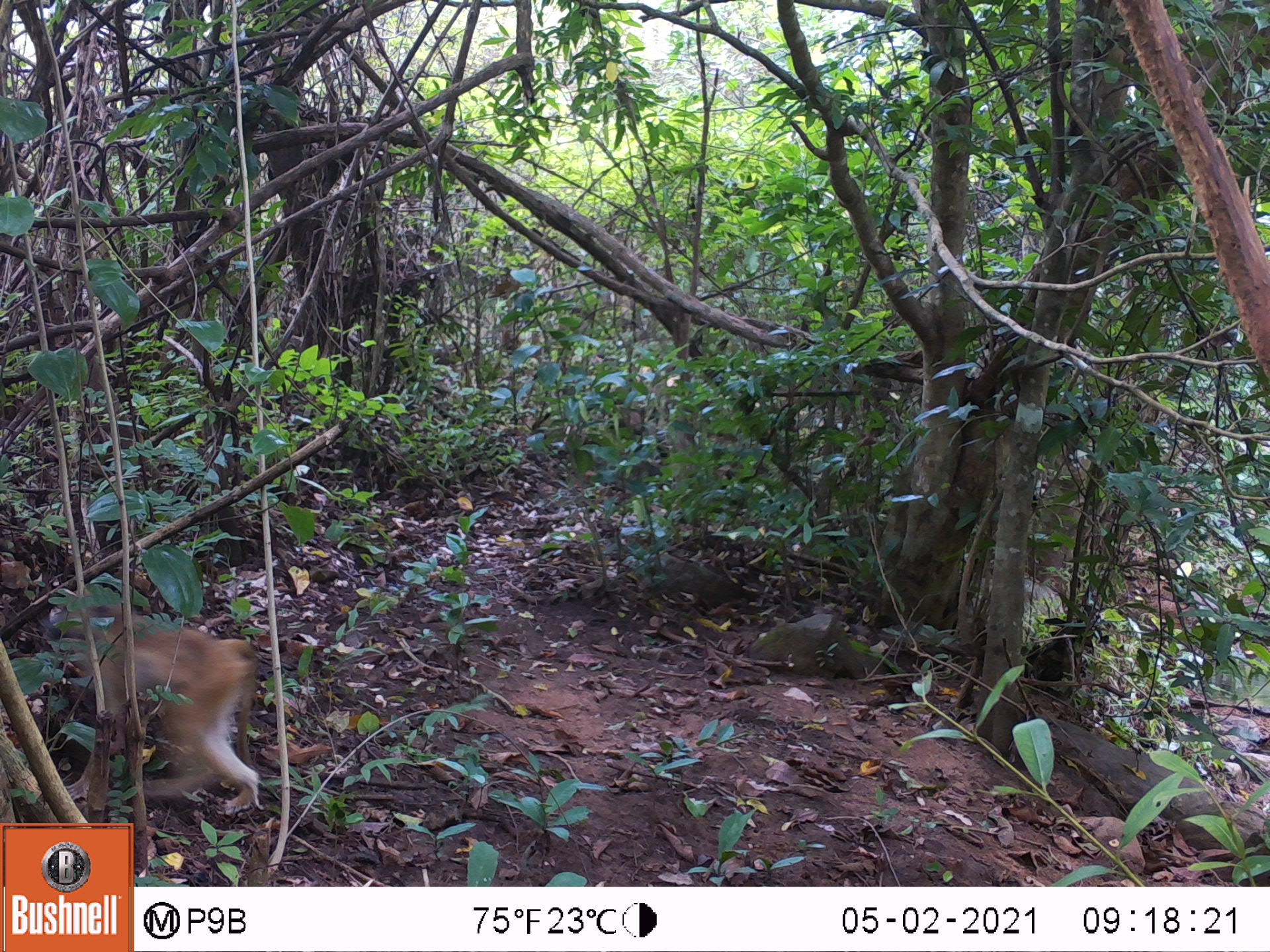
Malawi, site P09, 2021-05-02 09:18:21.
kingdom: Animalia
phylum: Chordata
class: Mammalia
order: Primates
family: Cercopithecidae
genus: Papio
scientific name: Papio cynocephalus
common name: yellow baboon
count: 1